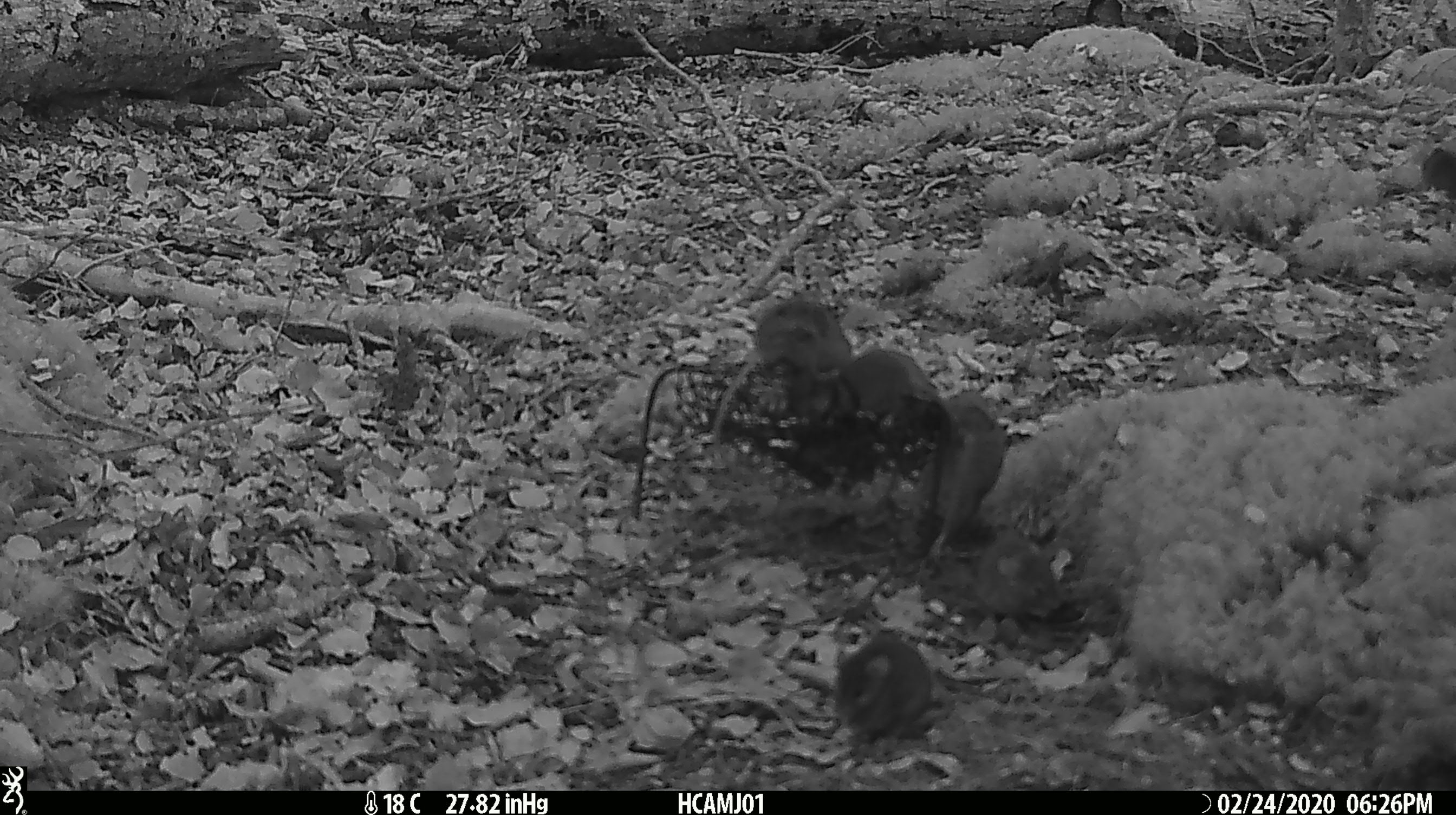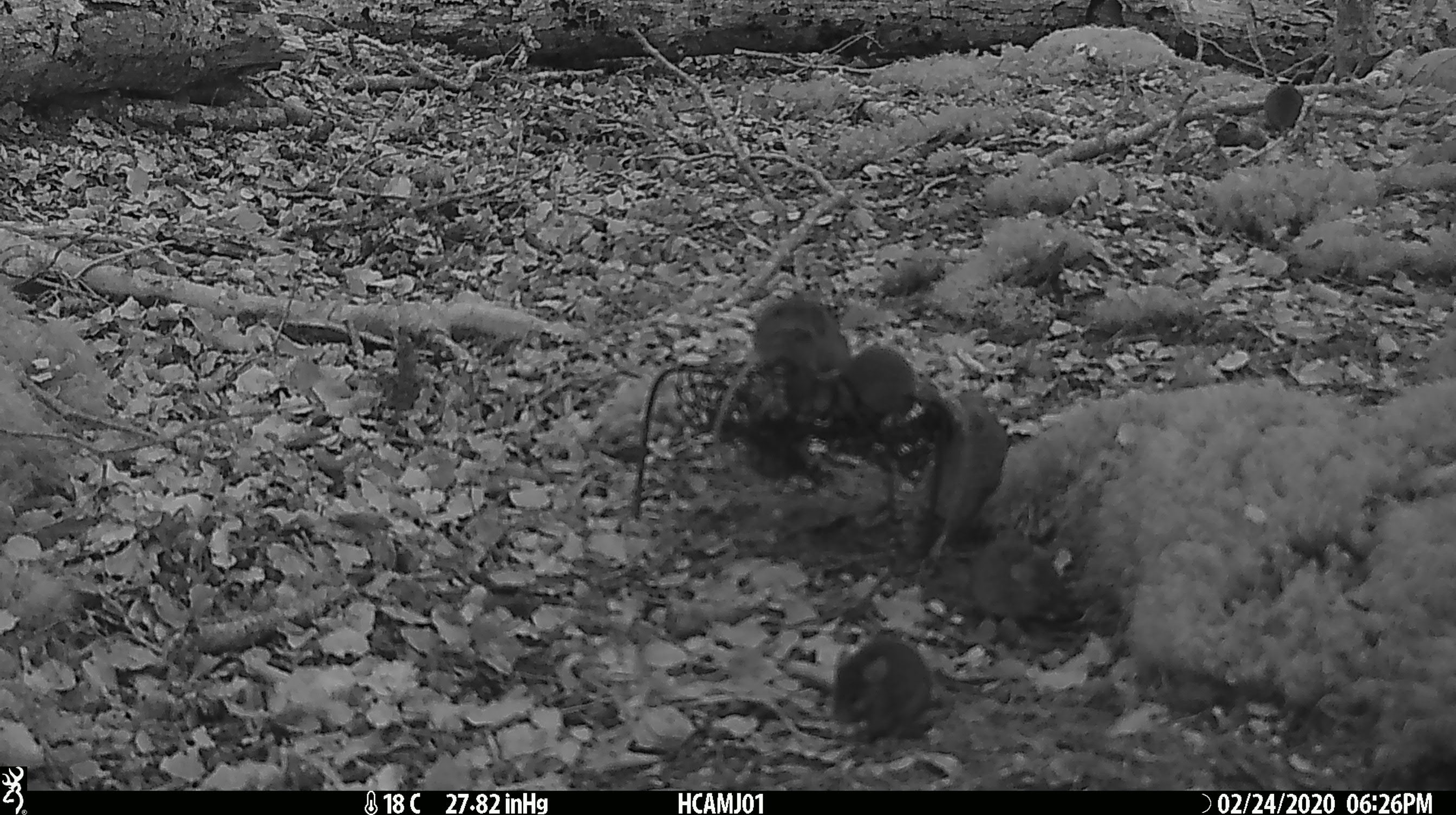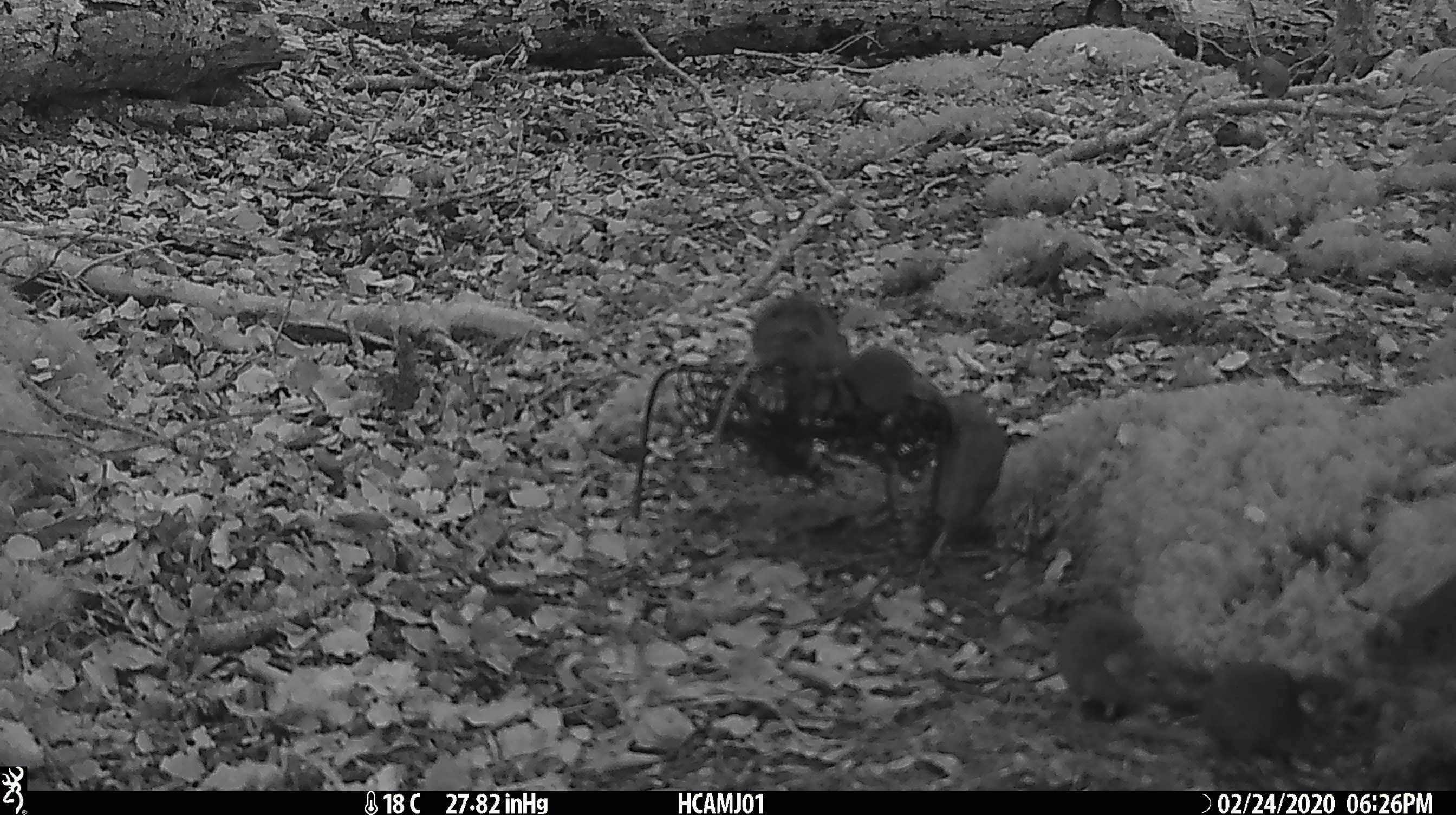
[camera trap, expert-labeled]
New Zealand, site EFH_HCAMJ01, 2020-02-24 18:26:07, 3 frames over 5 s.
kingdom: Animalia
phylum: Chordata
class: Mammalia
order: Rodentia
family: Muridae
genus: Mus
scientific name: Mus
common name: mouse